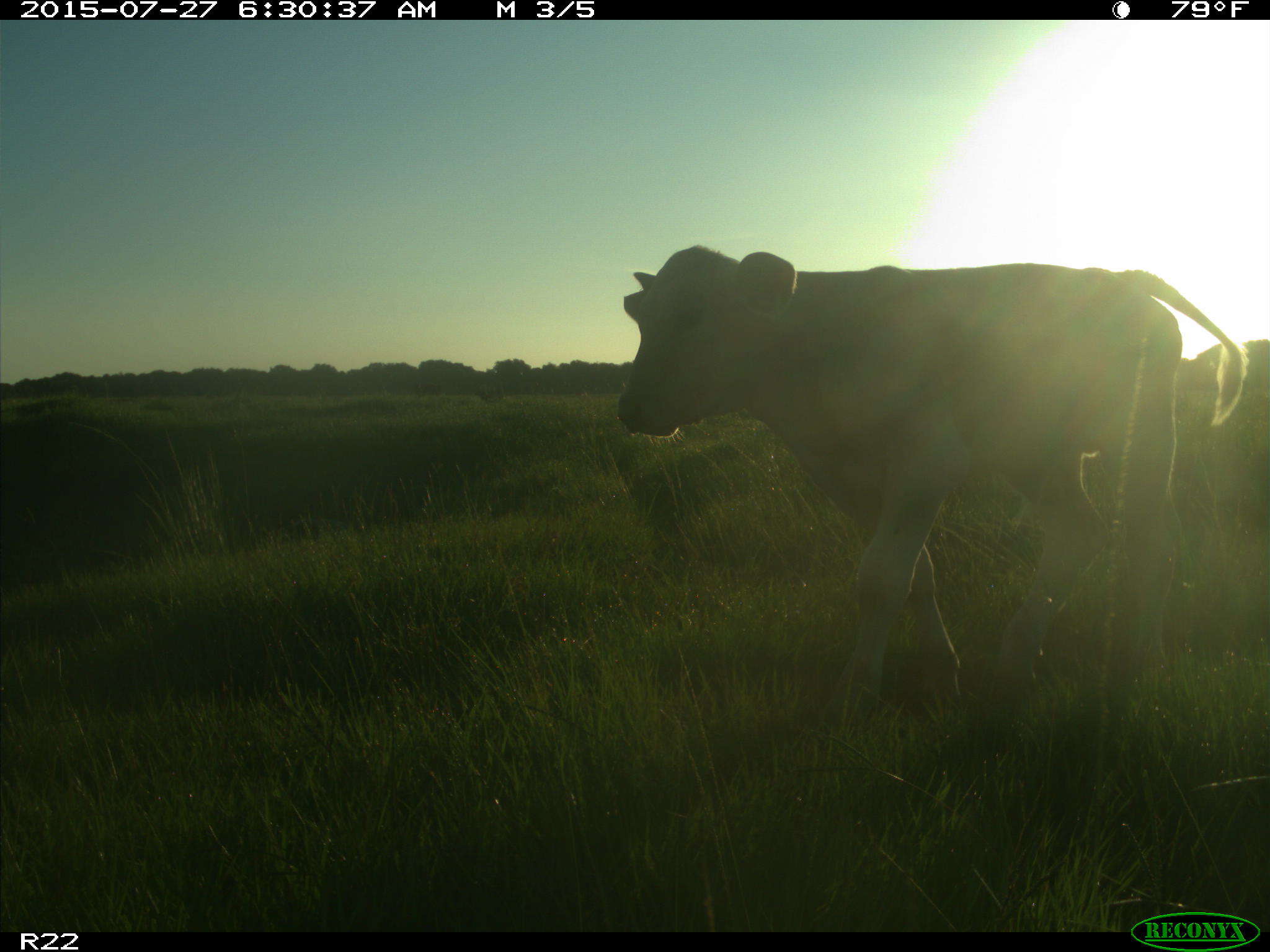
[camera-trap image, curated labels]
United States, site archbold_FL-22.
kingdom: Animalia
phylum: Chordata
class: Mammalia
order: Artiodactyla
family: Bovidae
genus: Bos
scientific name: Bos taurus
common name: domestic cow